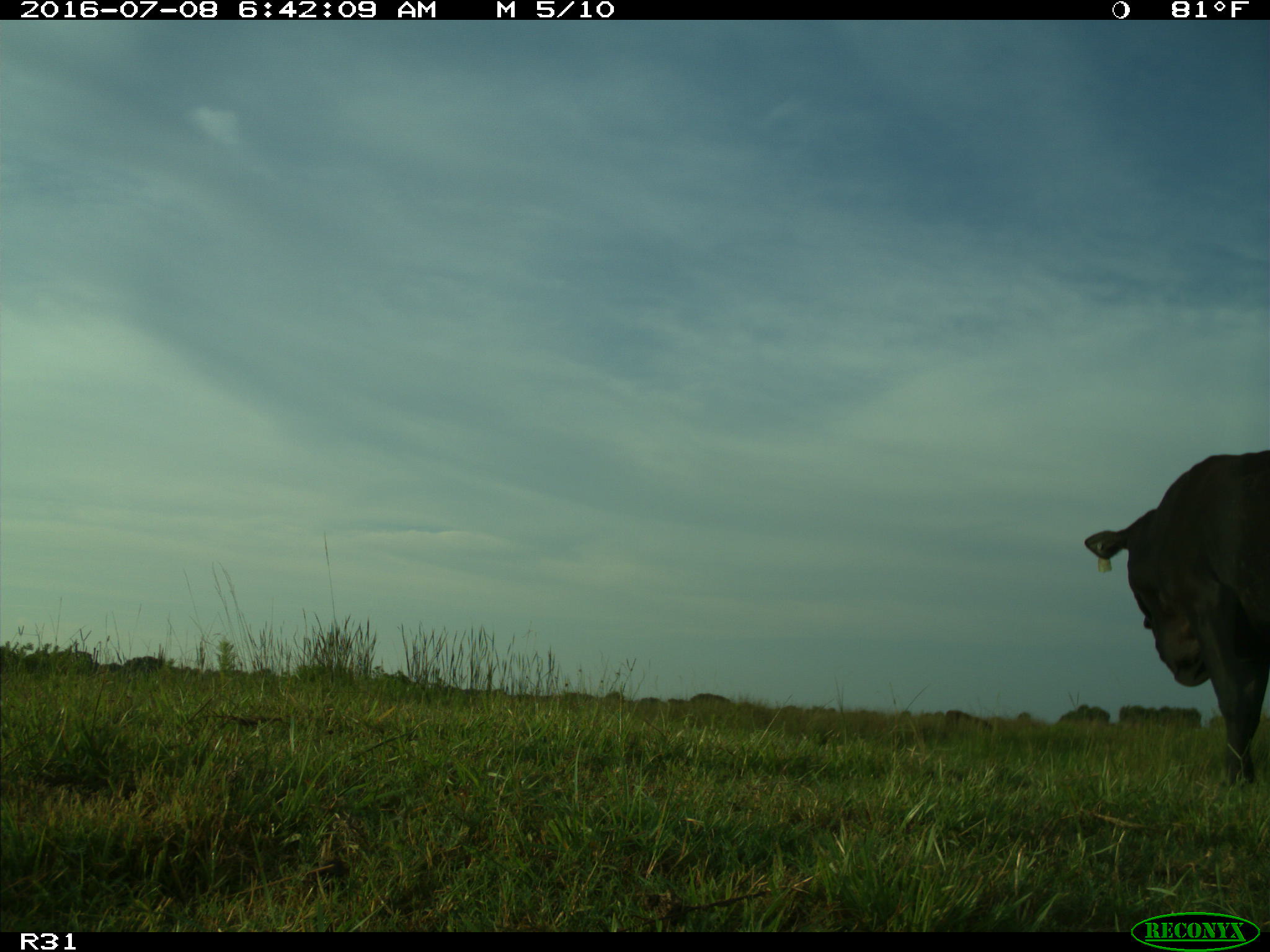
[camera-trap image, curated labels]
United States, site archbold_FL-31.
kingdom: Animalia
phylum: Chordata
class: Mammalia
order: Artiodactyla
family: Bovidae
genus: Bos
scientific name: Bos taurus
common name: domestic cow